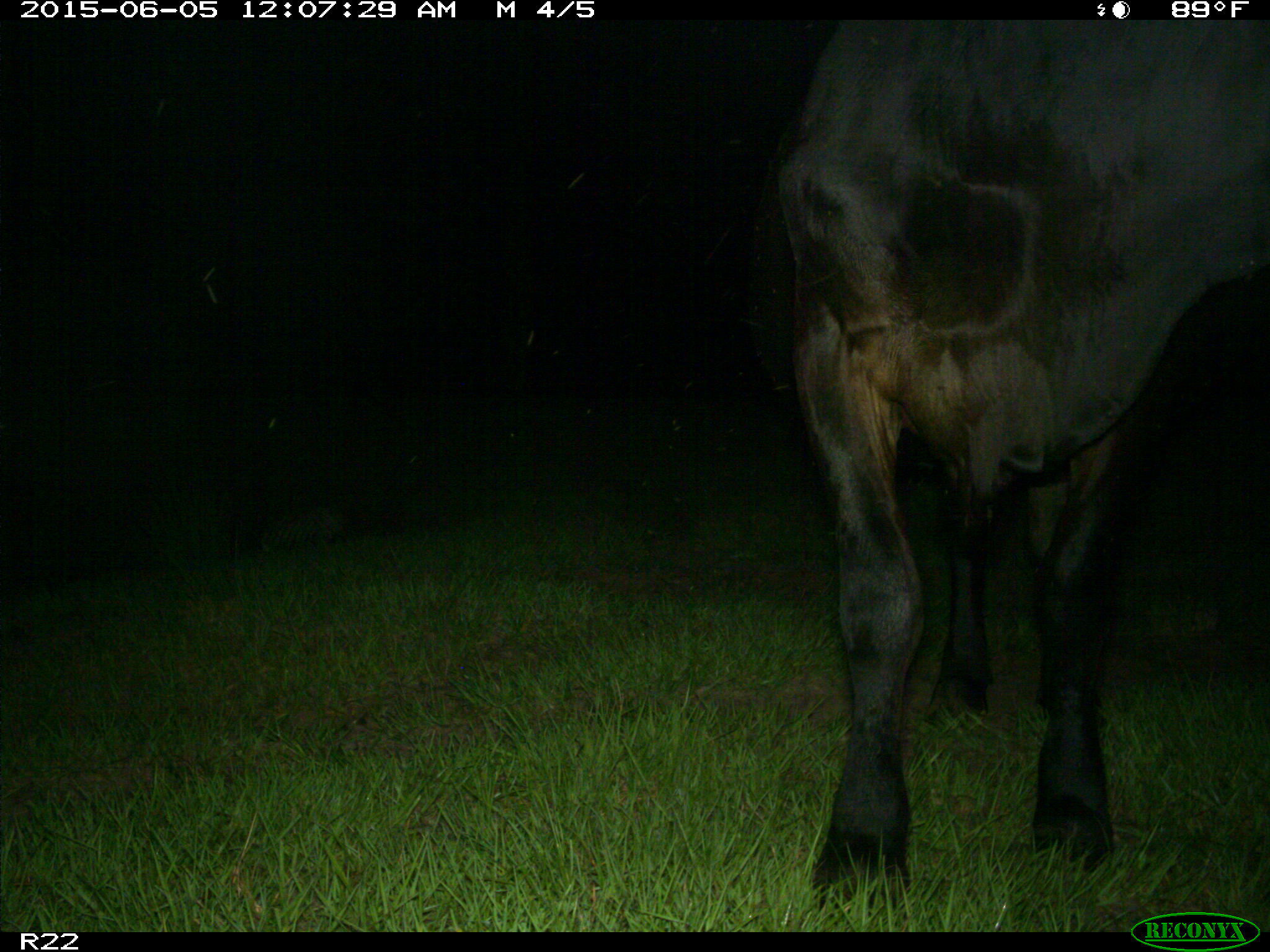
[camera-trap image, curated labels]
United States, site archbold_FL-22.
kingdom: Animalia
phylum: Chordata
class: Mammalia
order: Artiodactyla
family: Bovidae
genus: Bos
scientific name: Bos taurus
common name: domestic cow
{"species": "Bos taurus (domestic cow)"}